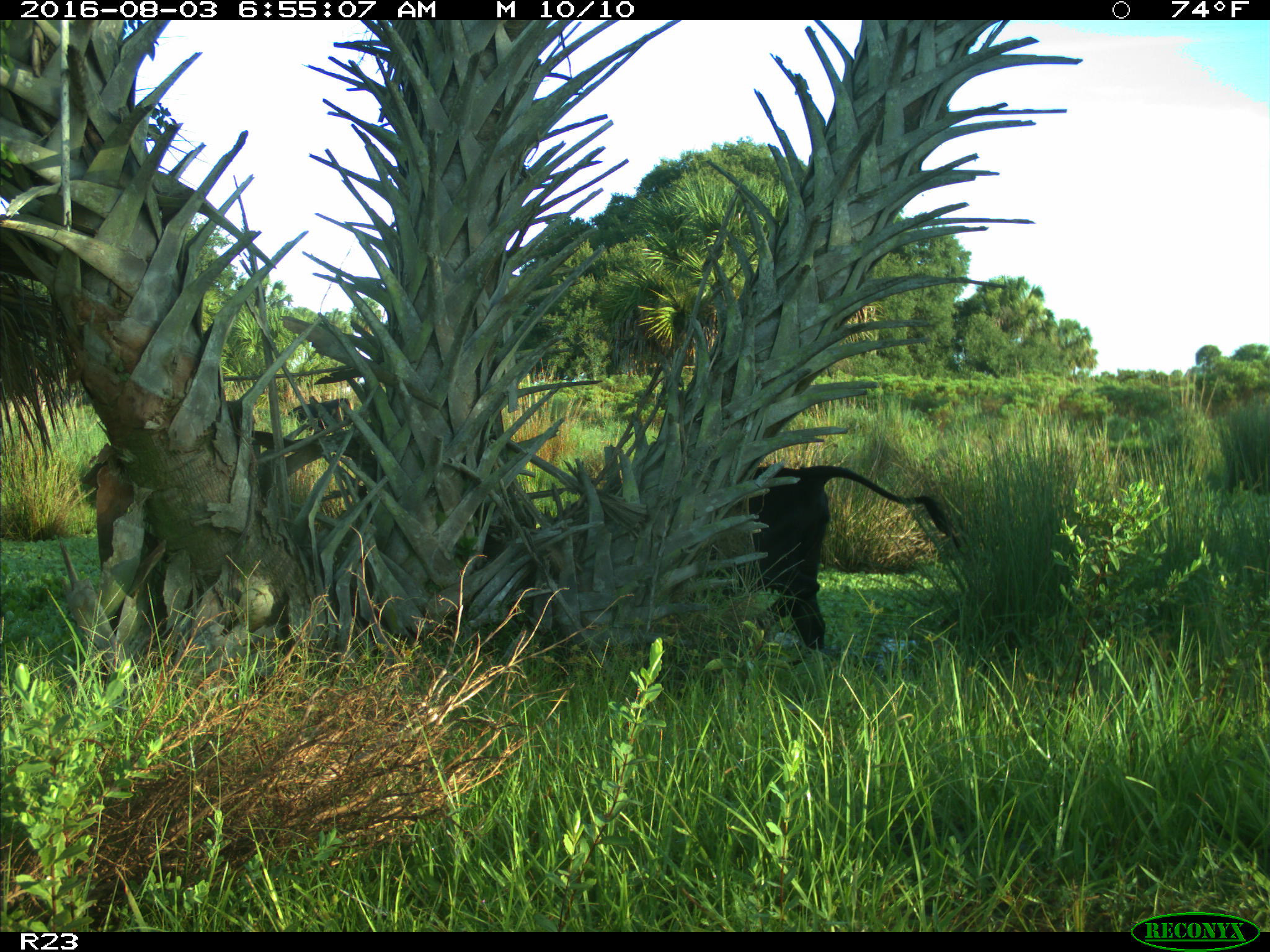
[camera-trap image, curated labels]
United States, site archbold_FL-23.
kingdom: Animalia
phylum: Chordata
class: Mammalia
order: Artiodactyla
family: Bovidae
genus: Bos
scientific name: Bos taurus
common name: domestic cow